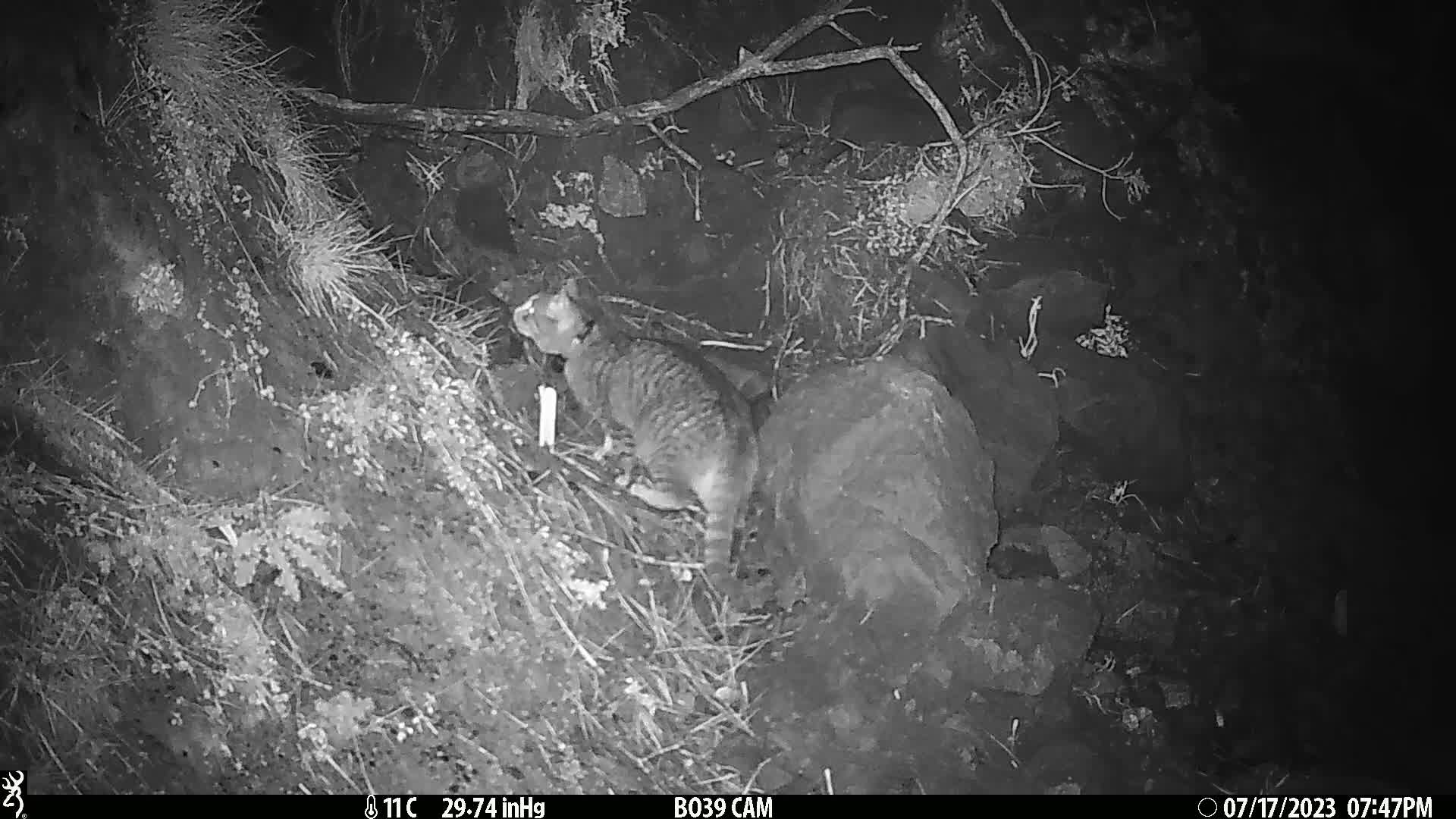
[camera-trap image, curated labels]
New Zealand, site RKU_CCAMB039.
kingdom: Animalia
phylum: Chordata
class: Mammalia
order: Carnivora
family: Felidae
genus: Felis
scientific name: Felis catus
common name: domestic cat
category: cat